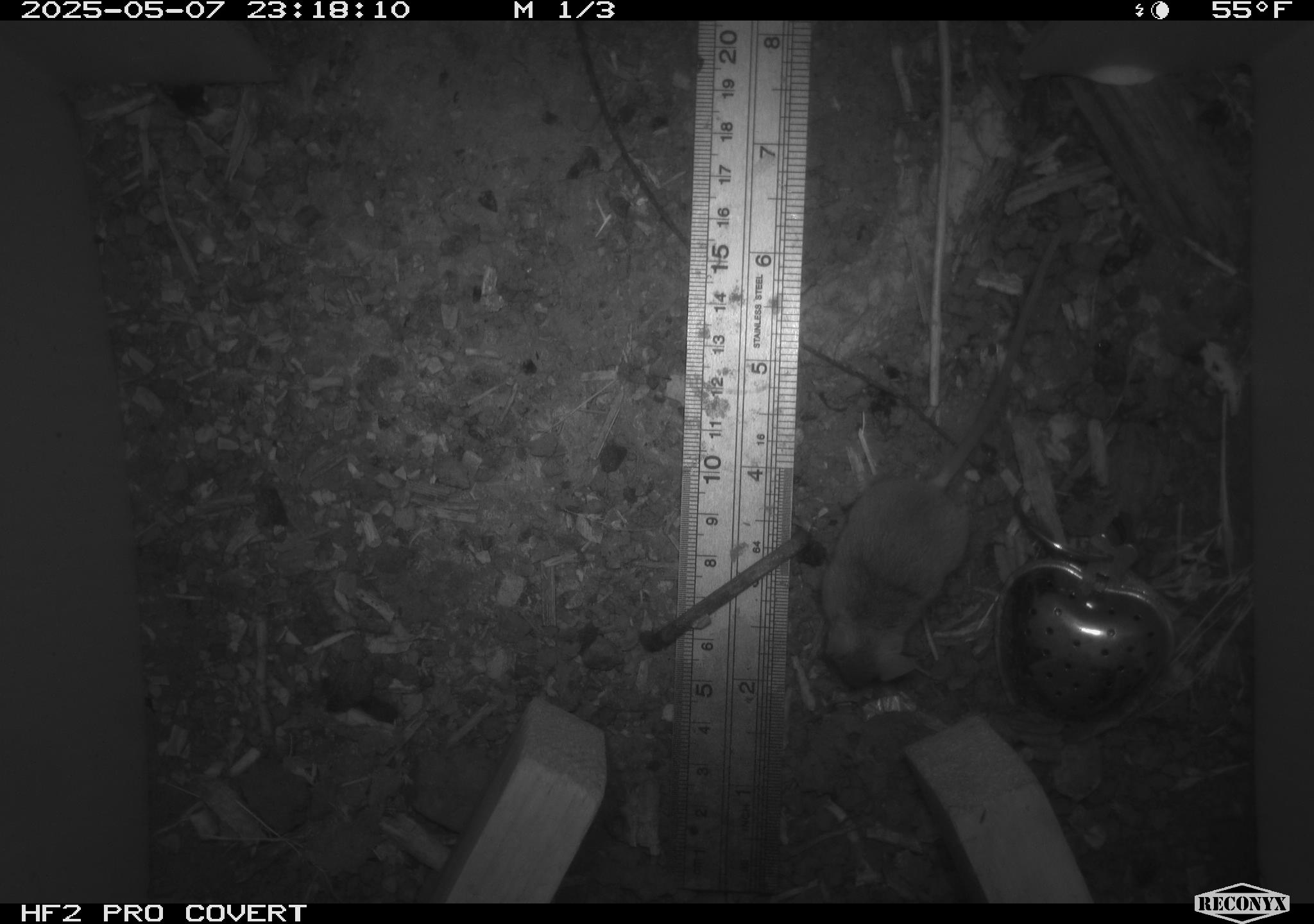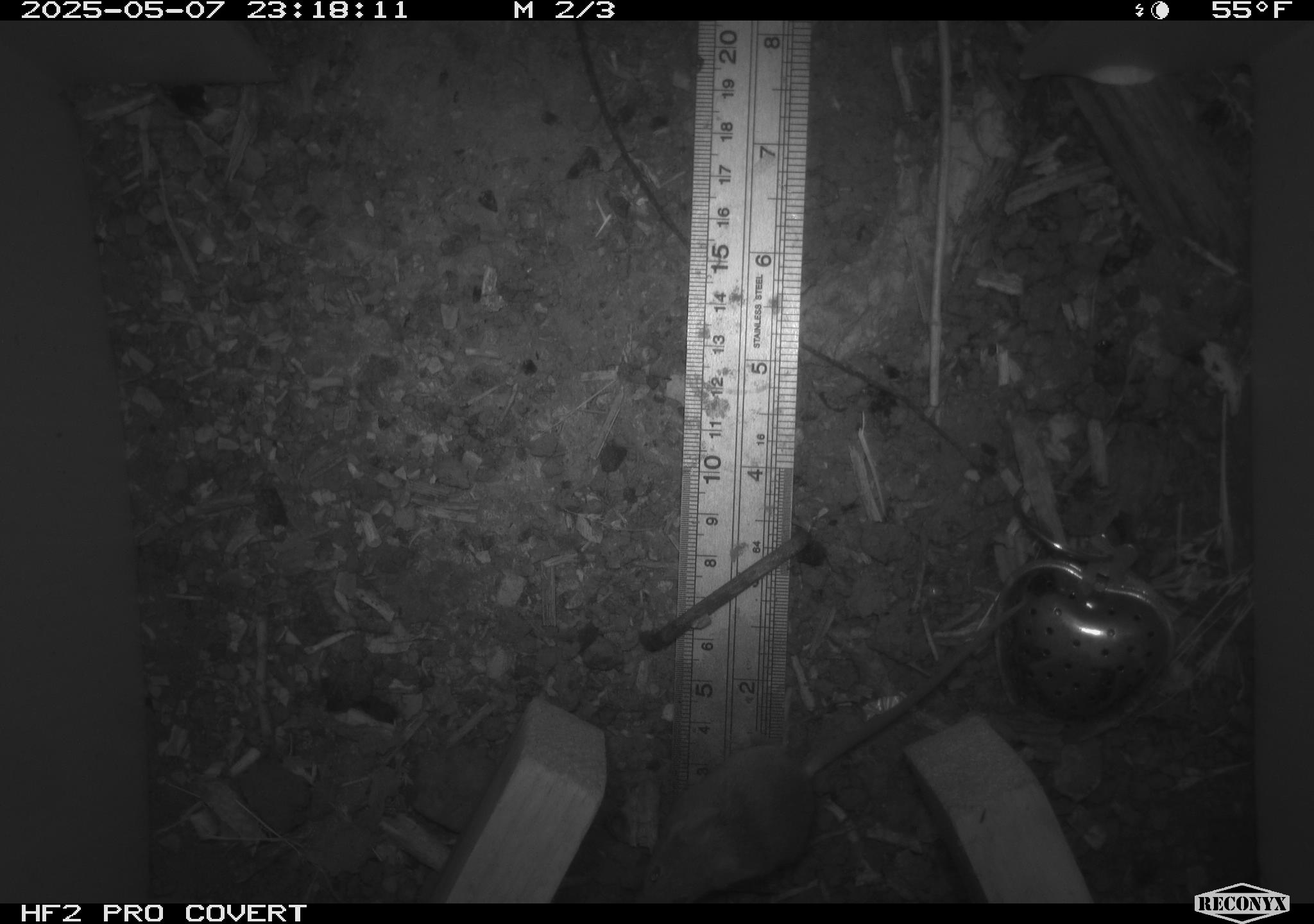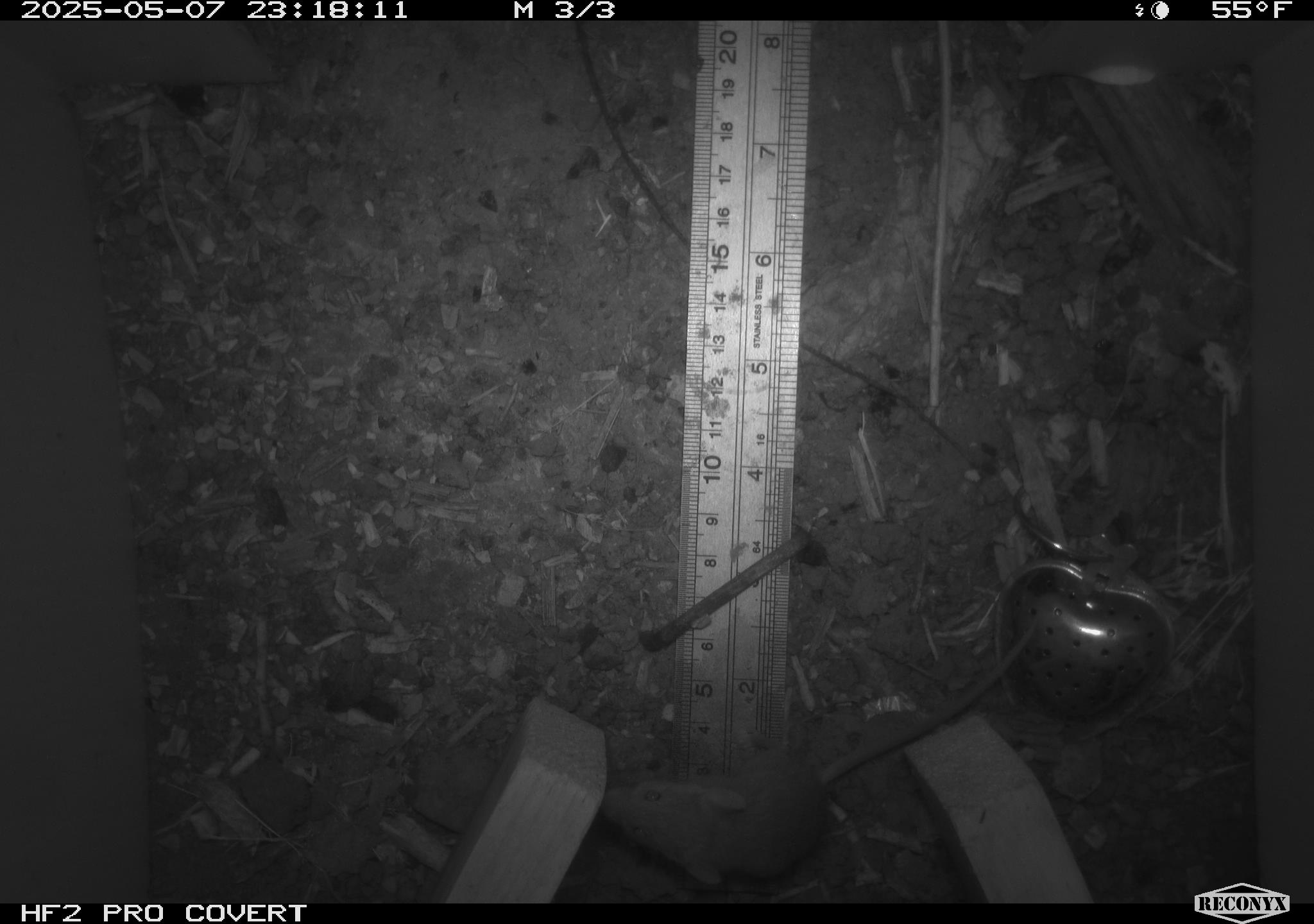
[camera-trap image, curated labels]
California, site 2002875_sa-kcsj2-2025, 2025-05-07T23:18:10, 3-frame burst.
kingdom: Animalia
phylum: Chordata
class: Mammalia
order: Rodentia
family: Muridae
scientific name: Muridae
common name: murids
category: muridae family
Muridae family (murids) (Muridae).